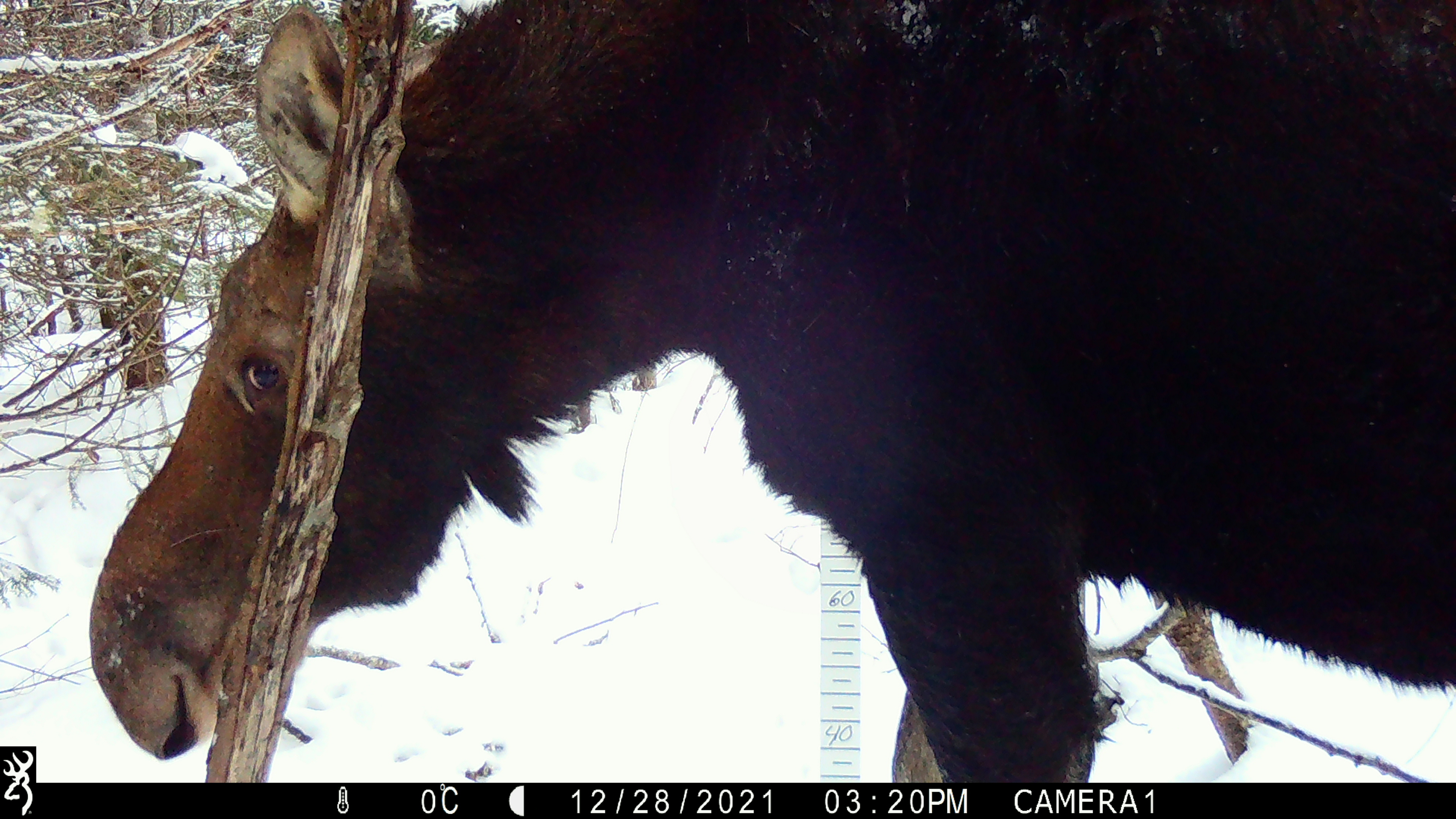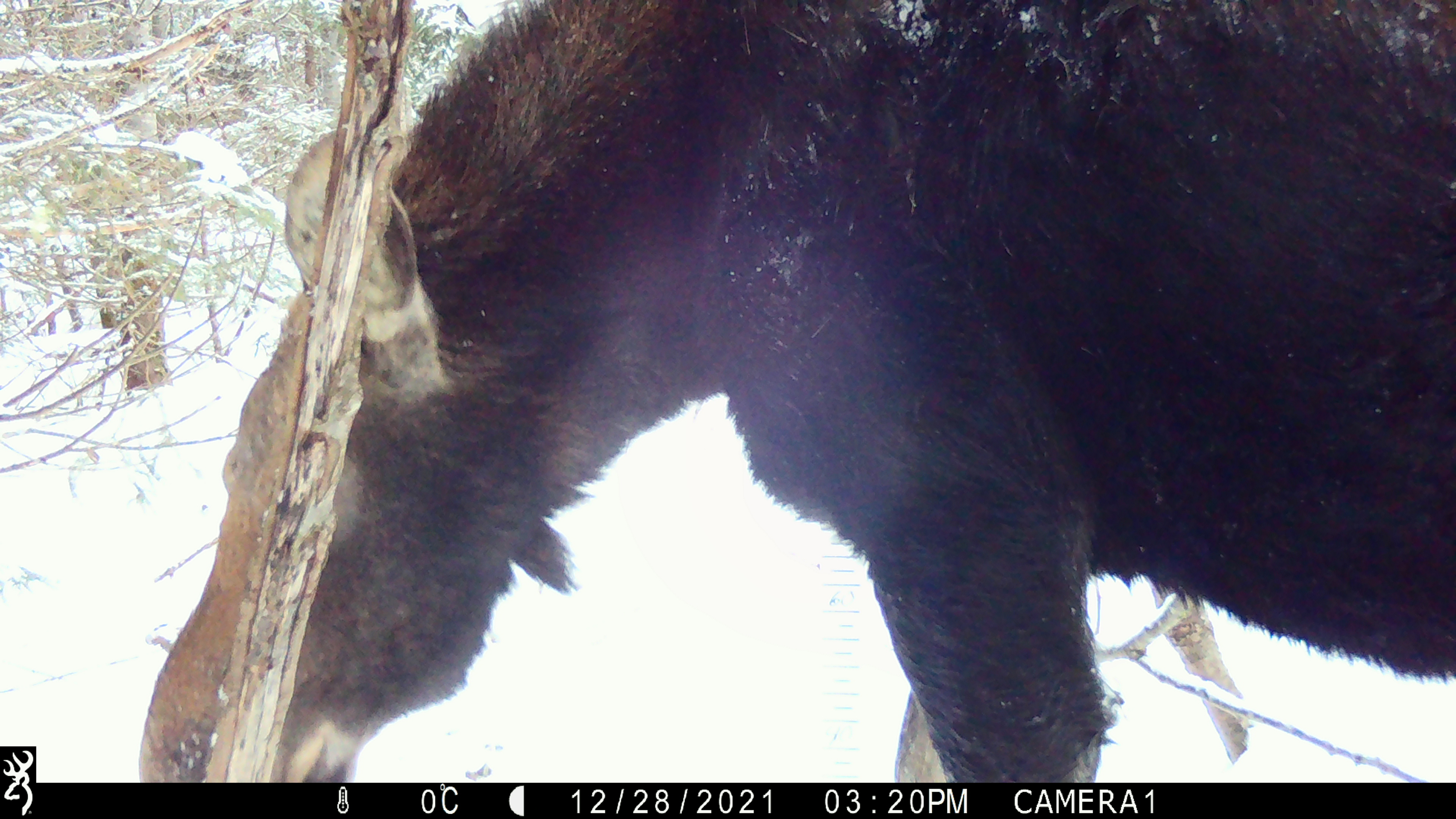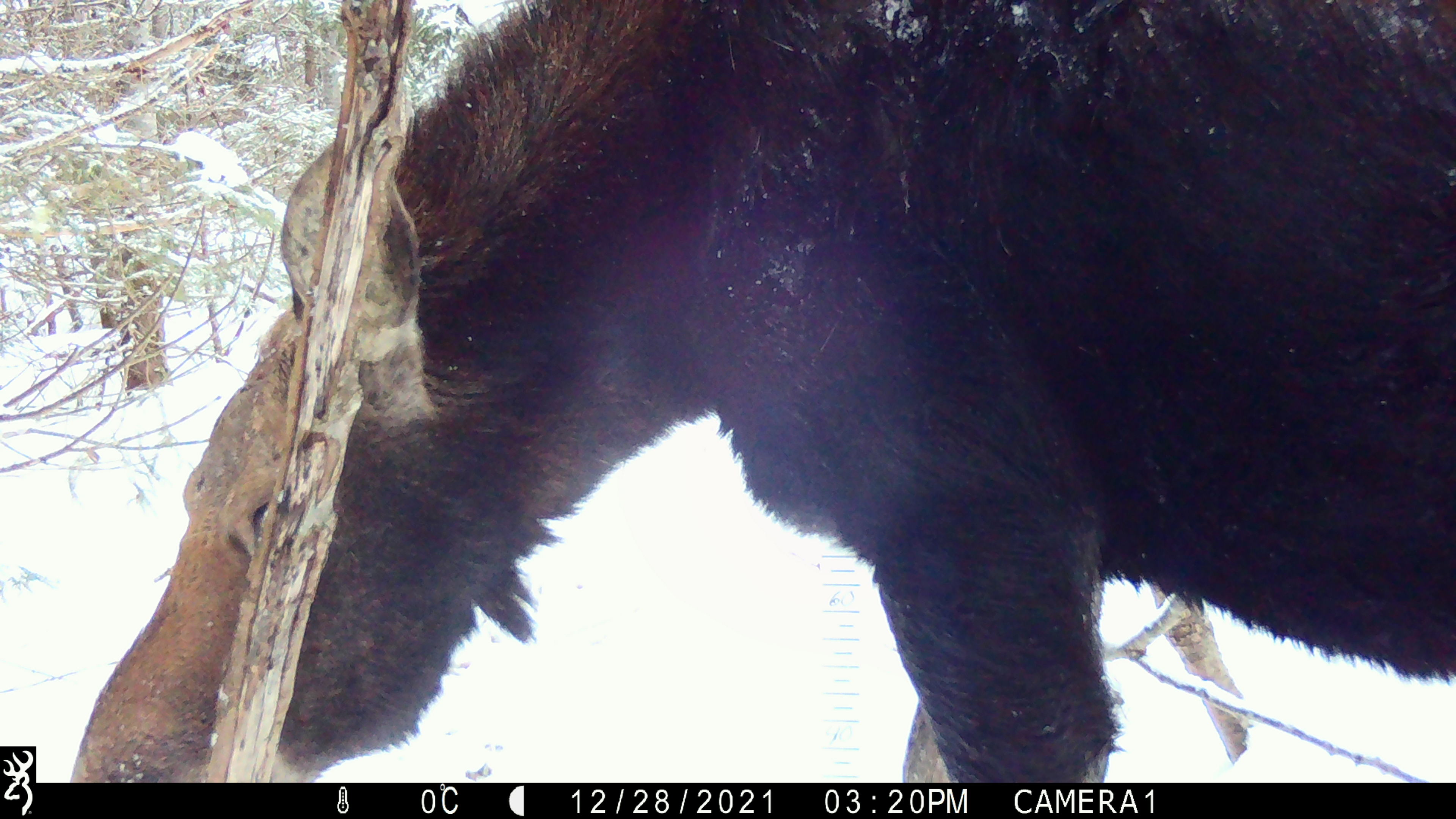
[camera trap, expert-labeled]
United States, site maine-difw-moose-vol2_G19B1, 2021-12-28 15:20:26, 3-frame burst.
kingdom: Animalia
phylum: Chordata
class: Mammalia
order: Artiodactyla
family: Cervidae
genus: Alces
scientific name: Alces alces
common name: moose